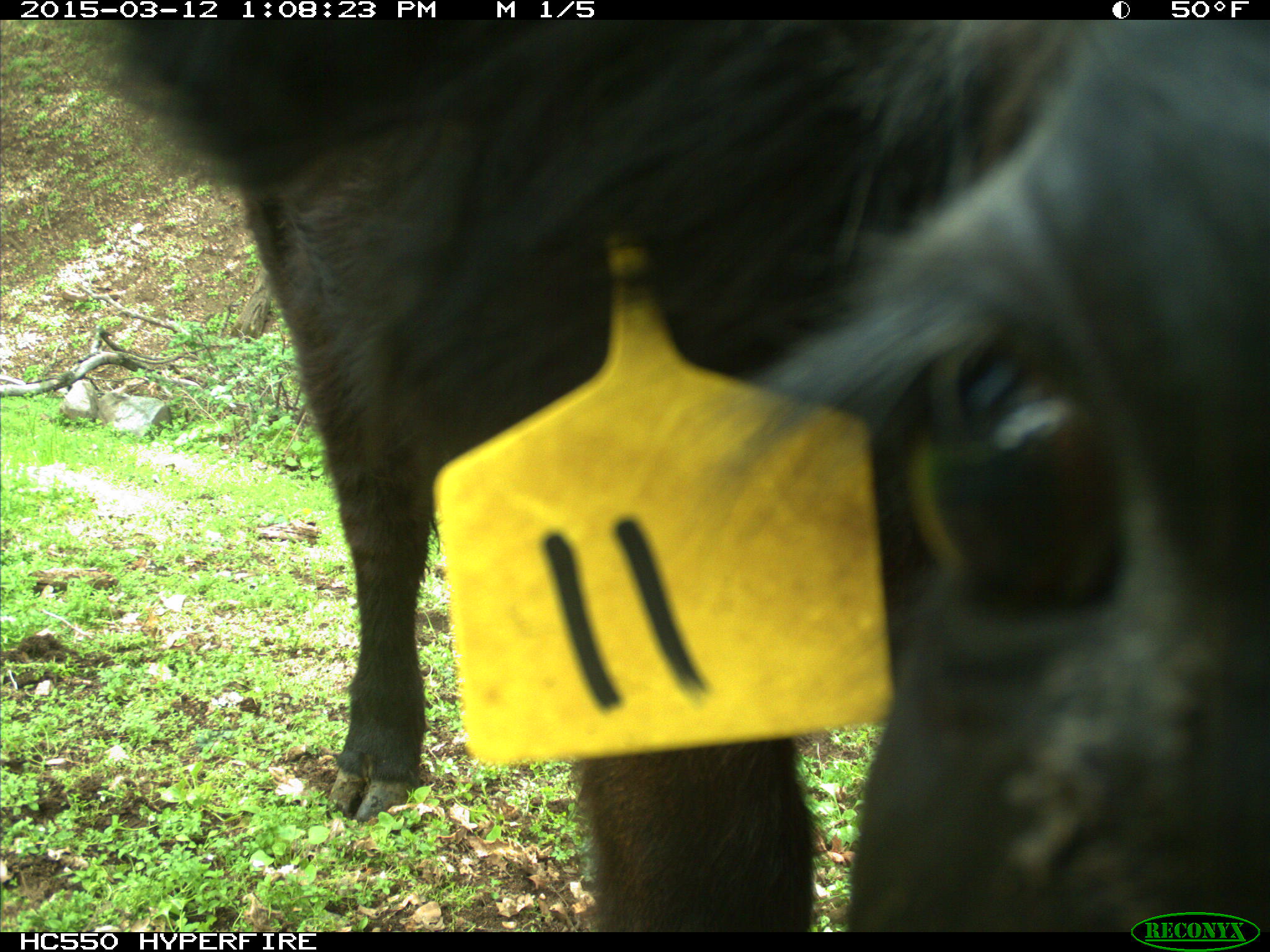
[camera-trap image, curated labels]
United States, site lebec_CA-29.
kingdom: Animalia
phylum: Chordata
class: Mammalia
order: Artiodactyla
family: Bovidae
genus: Bos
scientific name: Bos taurus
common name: domestic cow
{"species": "Bos taurus (domestic cow)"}